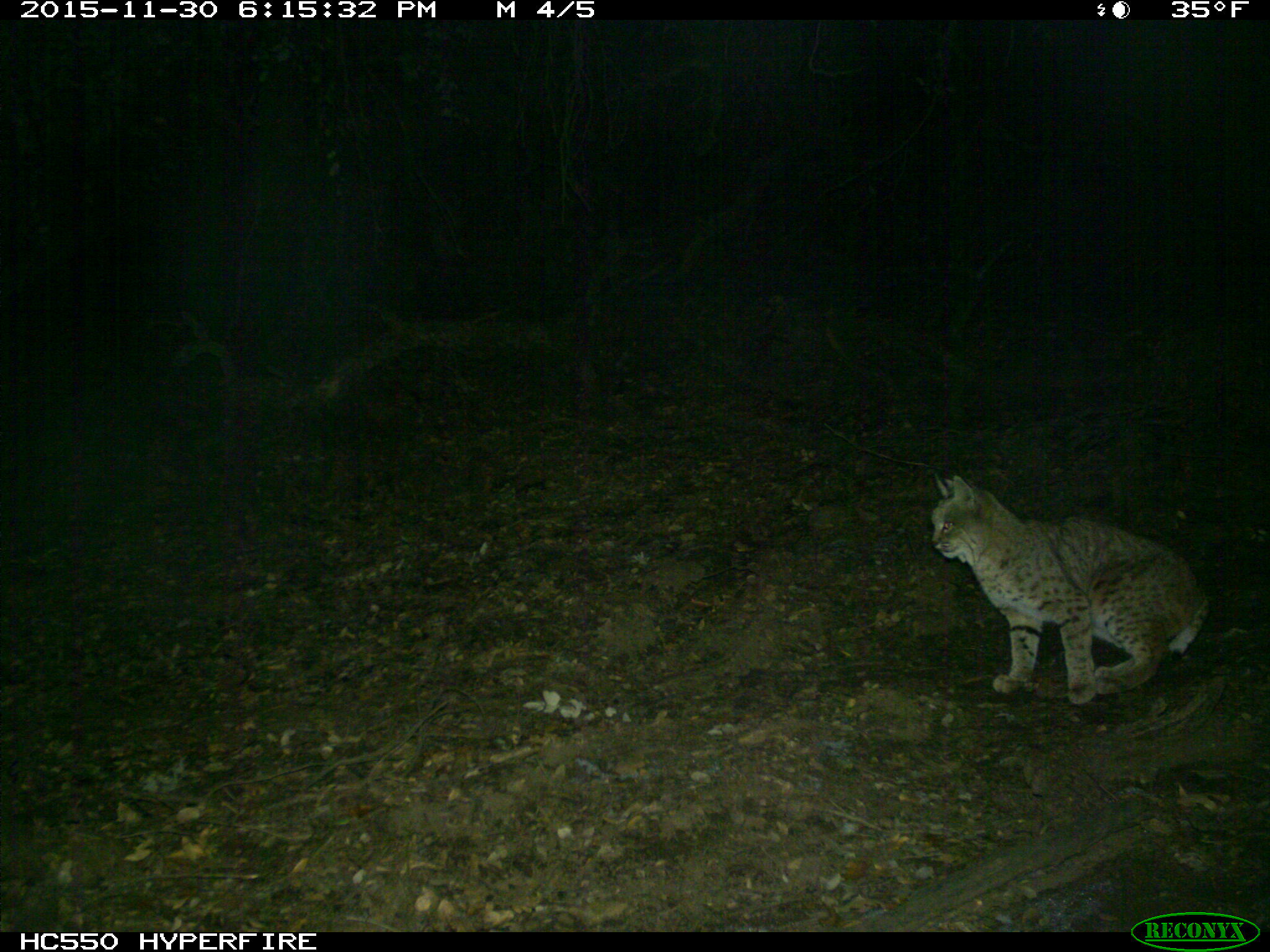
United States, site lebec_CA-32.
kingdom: Animalia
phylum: Chordata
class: Mammalia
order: Carnivora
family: Felidae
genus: Lynx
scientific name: Lynx rufus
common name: bobcat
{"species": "Lynx rufus (bobcat)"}